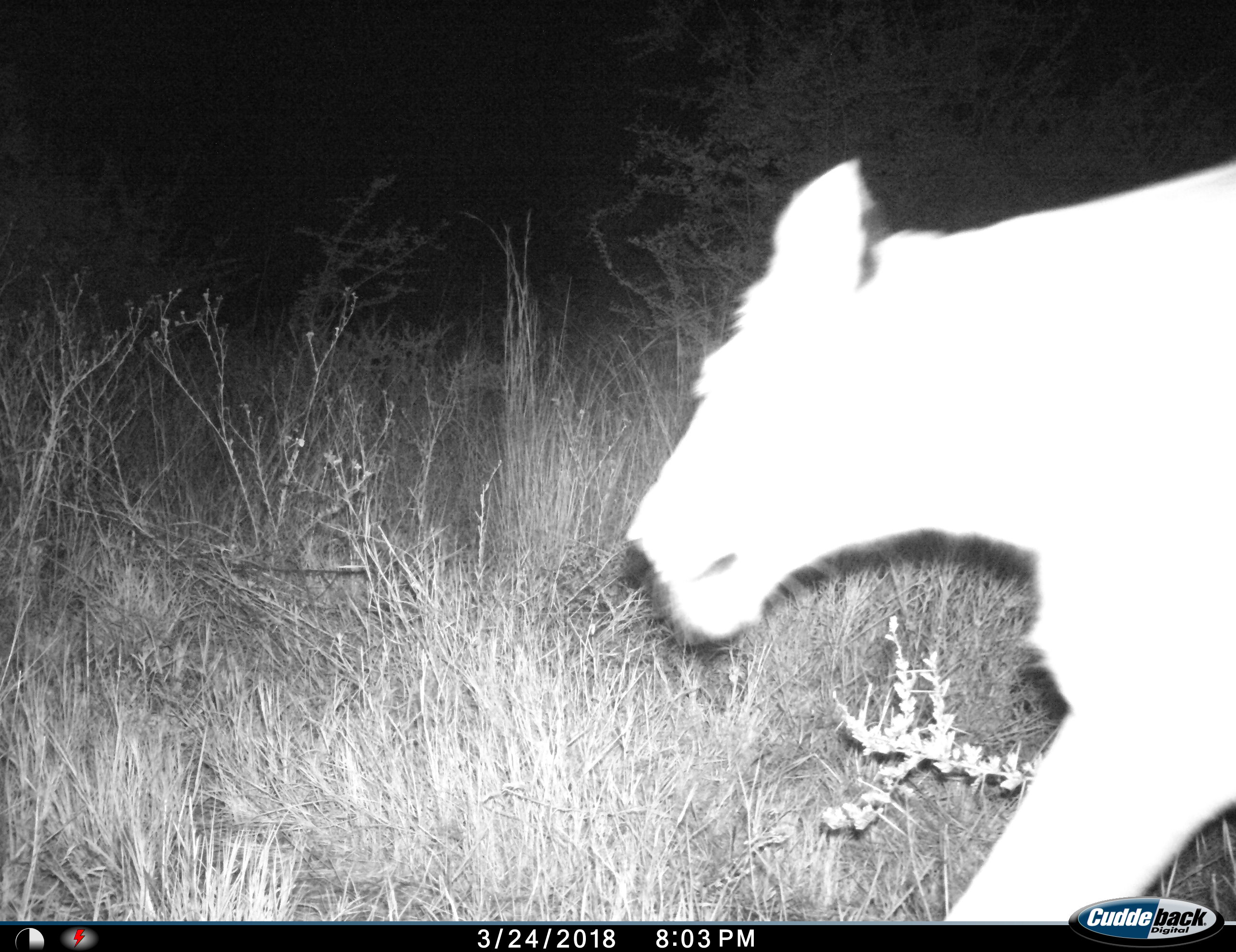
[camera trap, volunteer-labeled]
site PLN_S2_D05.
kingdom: Animalia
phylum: Chordata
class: Mammalia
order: Carnivora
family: Felidae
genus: Panthera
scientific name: Panthera leo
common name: lion female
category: lionfemale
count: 1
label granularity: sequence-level